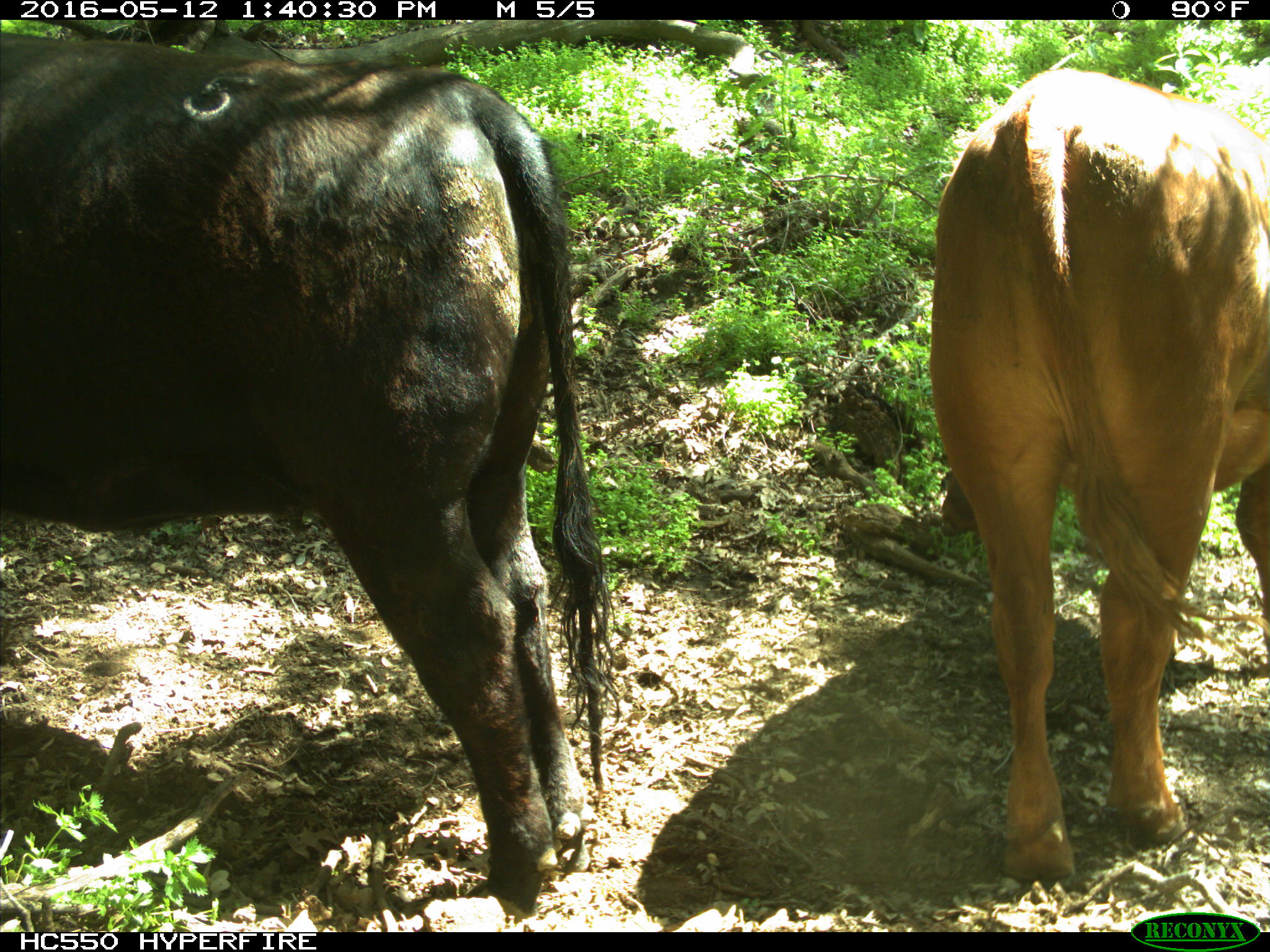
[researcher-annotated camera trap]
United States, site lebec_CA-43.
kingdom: Animalia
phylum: Chordata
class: Mammalia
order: Artiodactyla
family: Bovidae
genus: Bos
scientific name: Bos taurus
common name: domestic cow